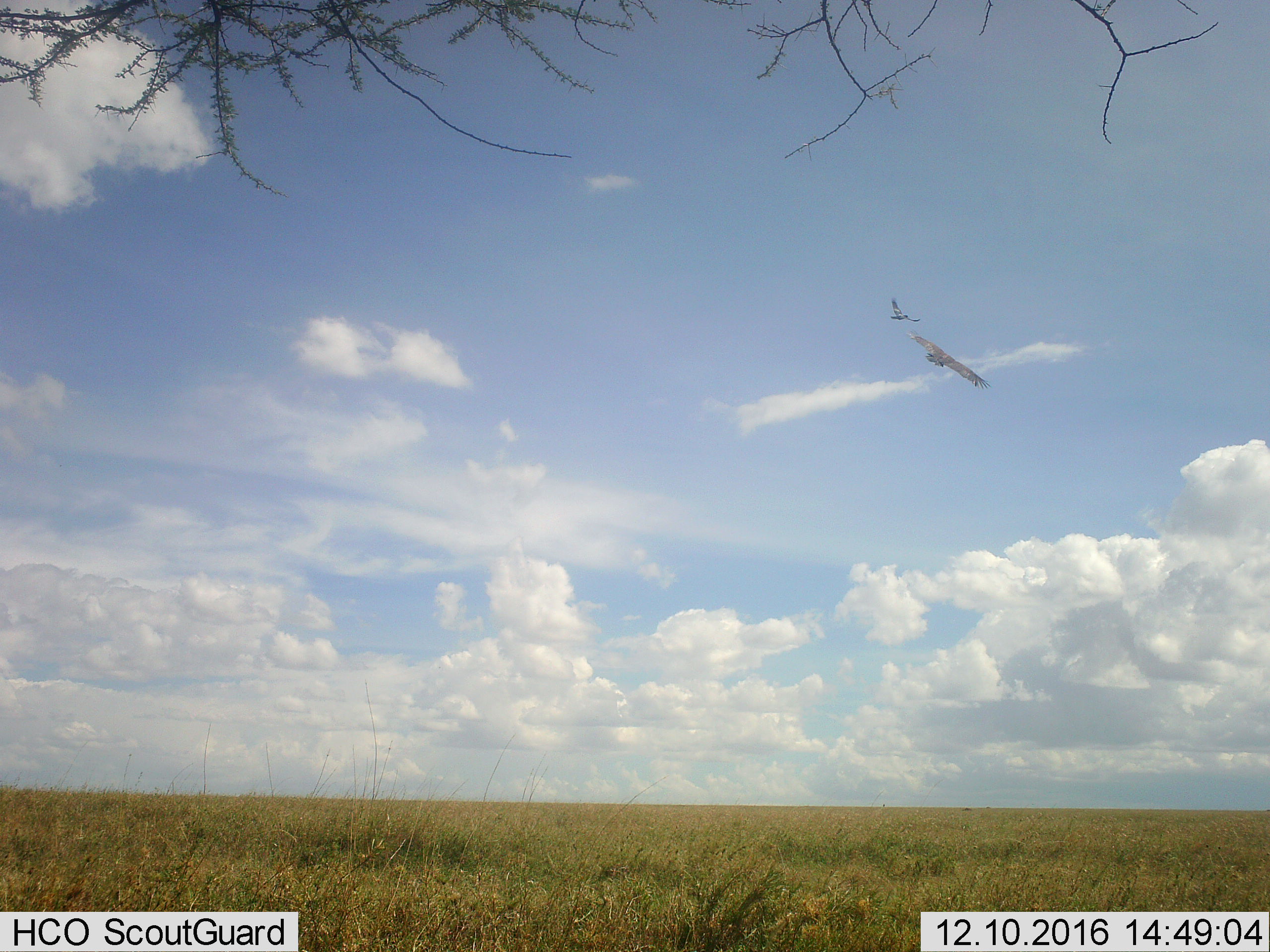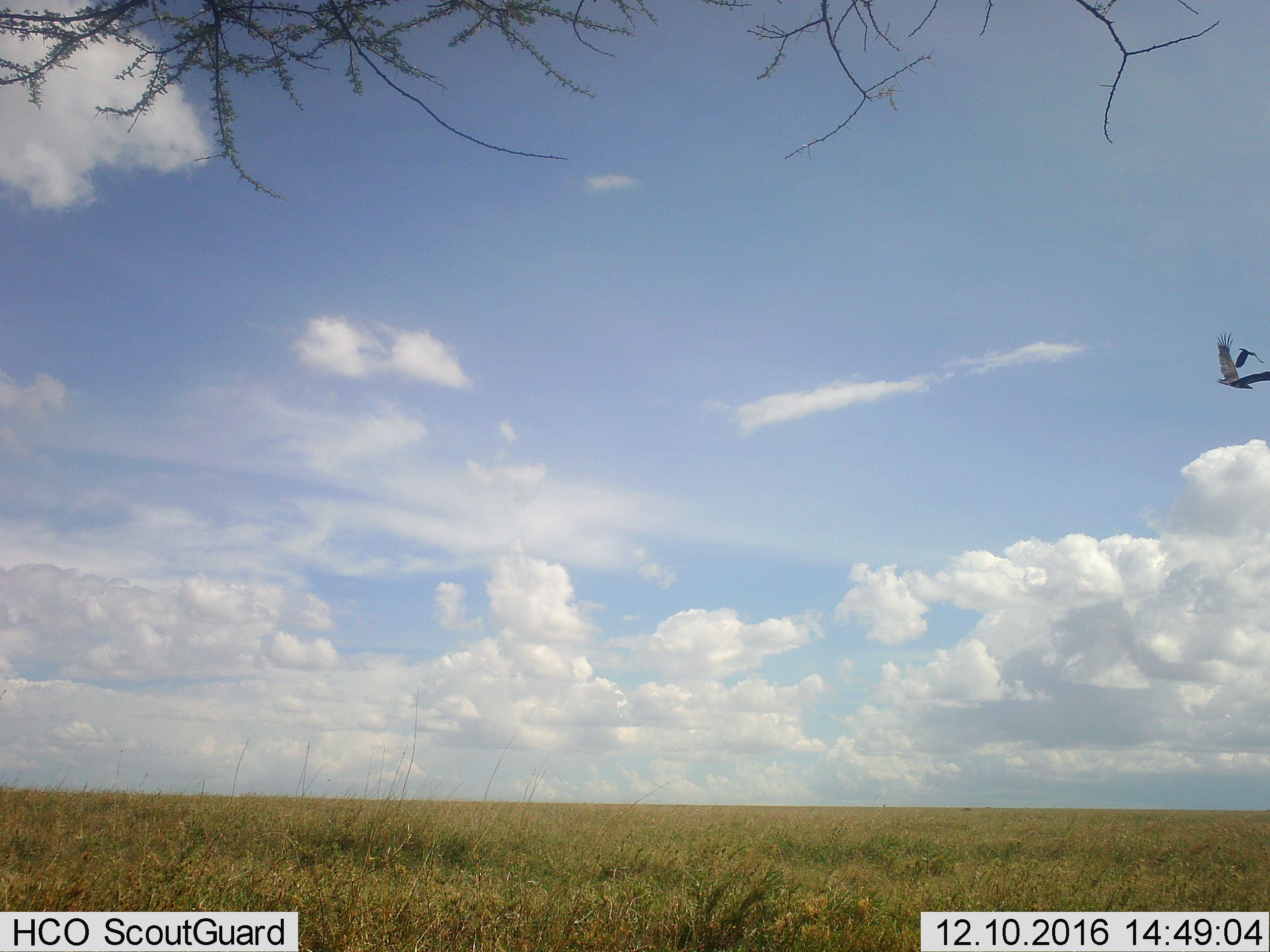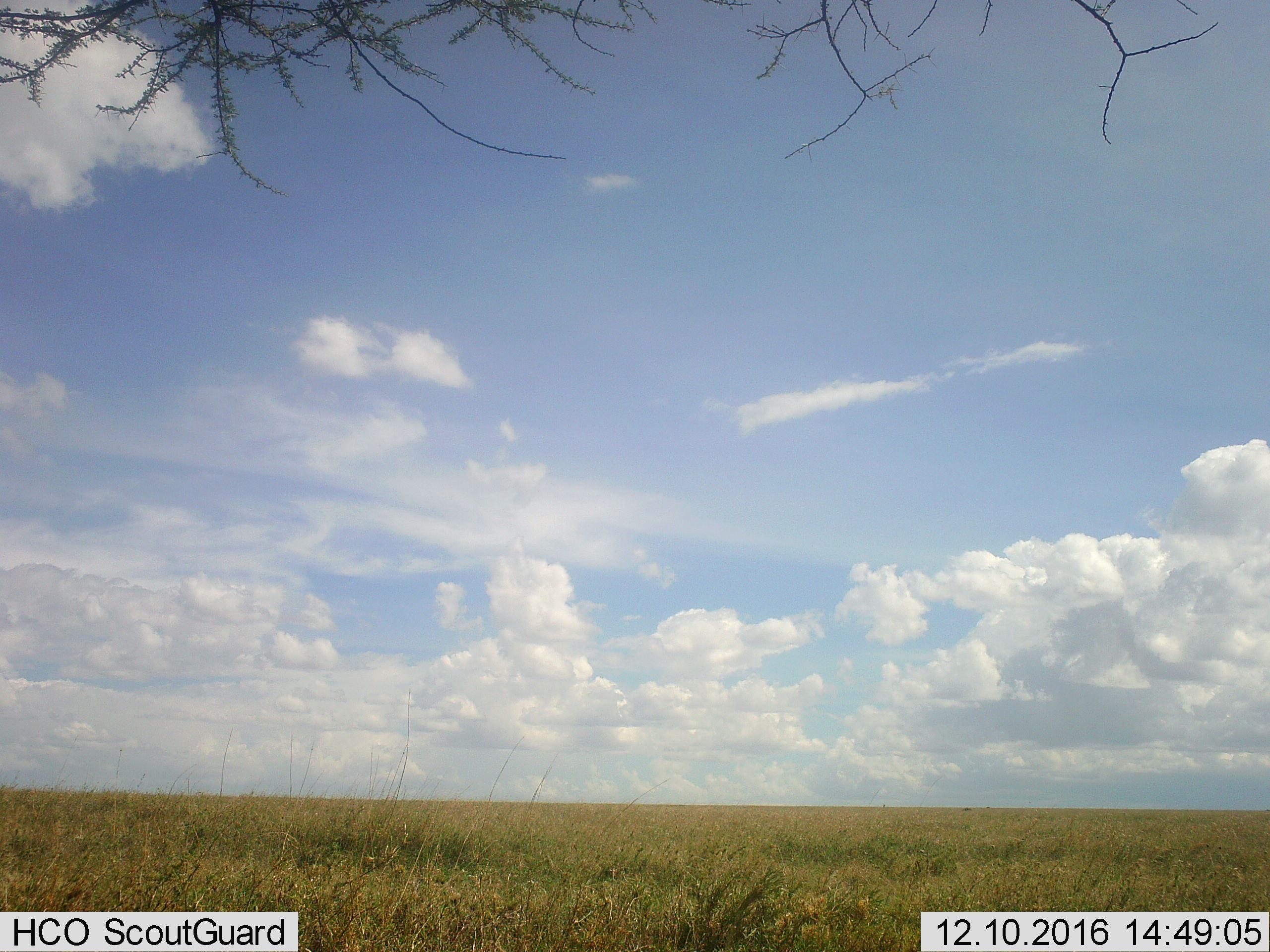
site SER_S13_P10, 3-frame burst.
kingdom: Animalia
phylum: Chordata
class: Aves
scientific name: Aves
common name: bird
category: birdother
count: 2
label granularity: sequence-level